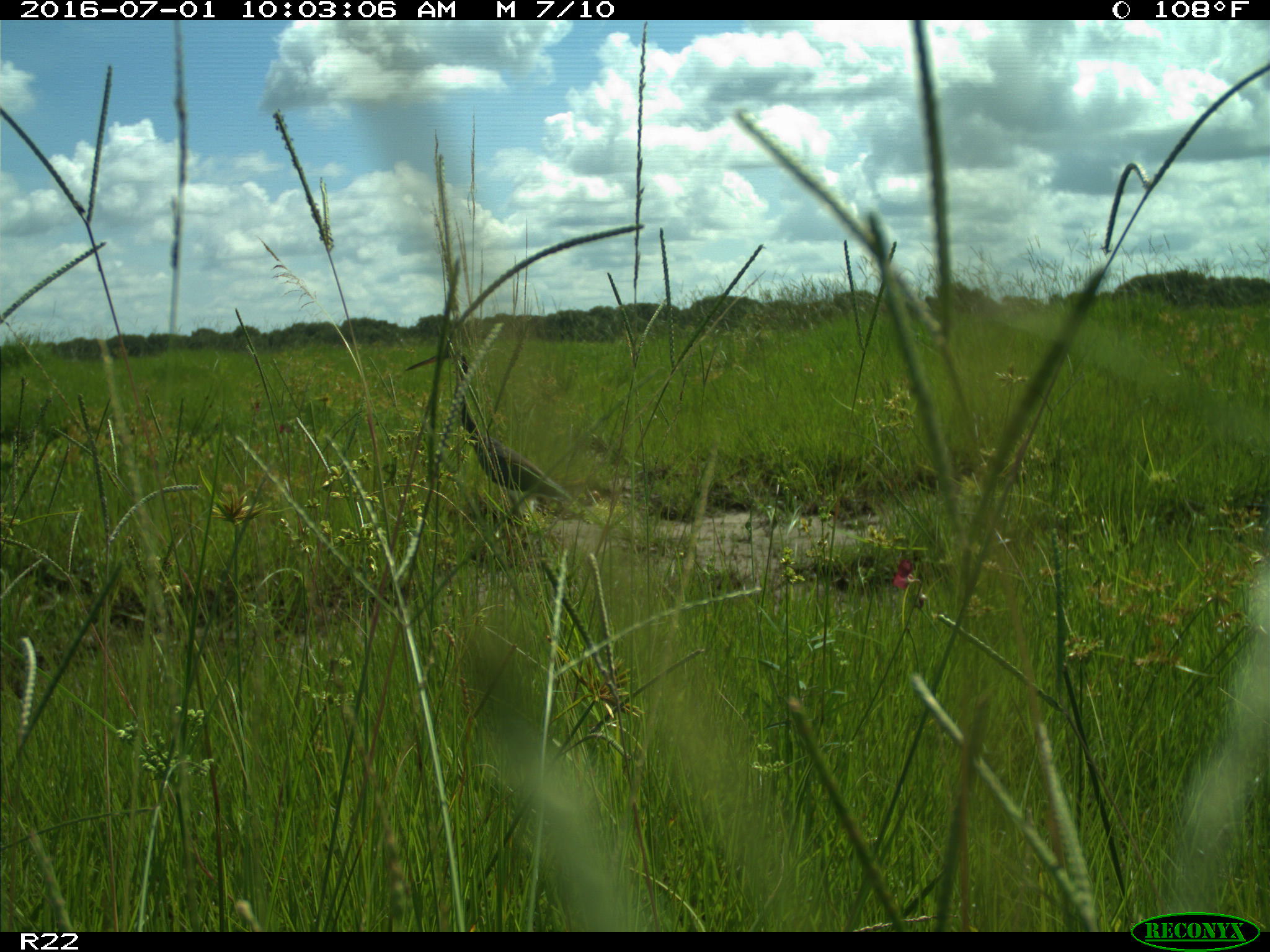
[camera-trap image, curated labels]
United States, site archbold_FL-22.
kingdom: Animalia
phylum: Chordata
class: Aves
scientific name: Aves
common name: birds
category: unidentified bird